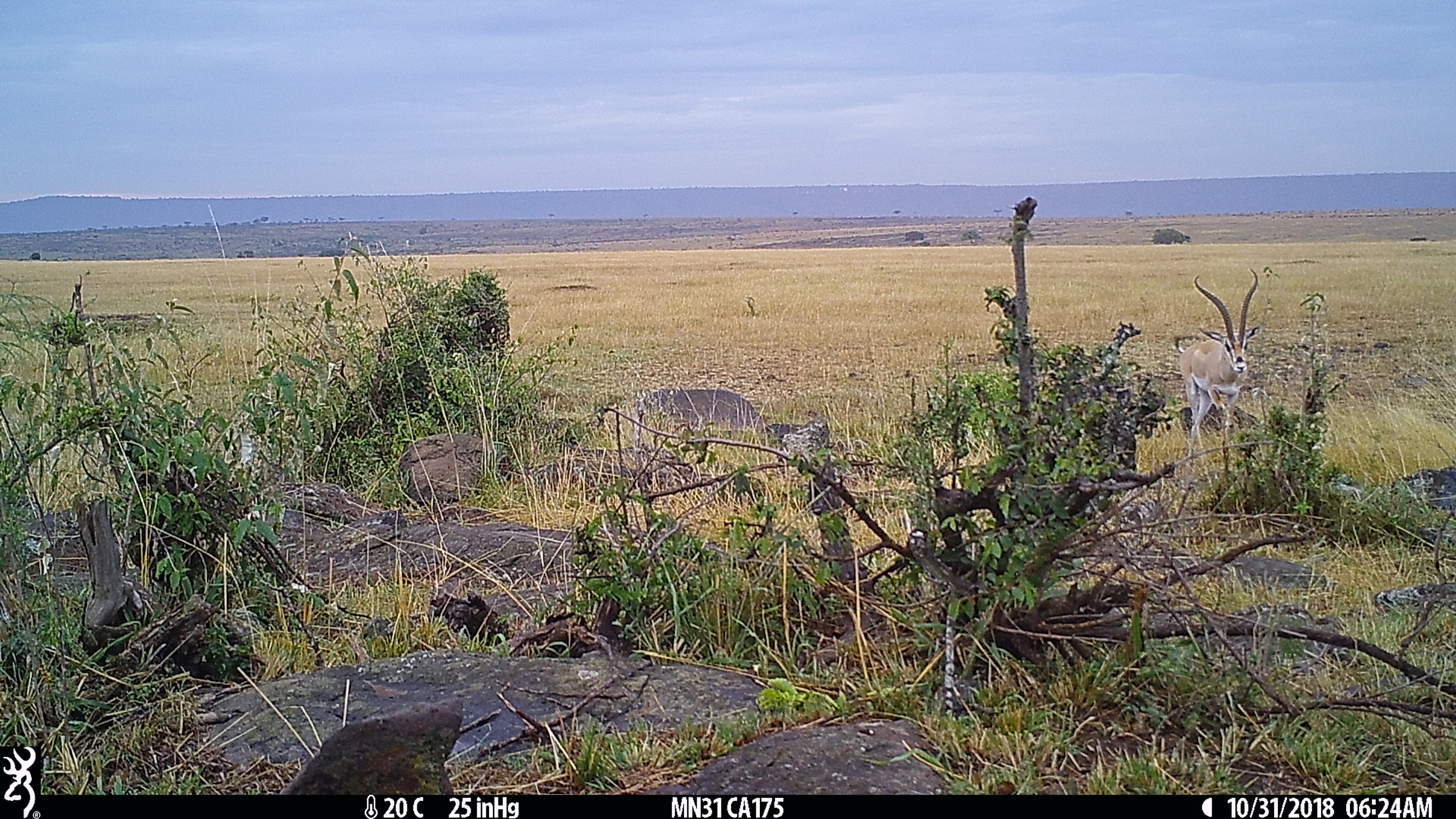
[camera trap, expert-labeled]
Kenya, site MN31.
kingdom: Animalia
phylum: Chordata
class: Mammalia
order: Artiodactyla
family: Bovidae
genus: Nanger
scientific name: Nanger granti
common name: grant's gazelle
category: gazelle grants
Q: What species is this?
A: Gazelle grants (grant's gazelle) (Nanger granti).